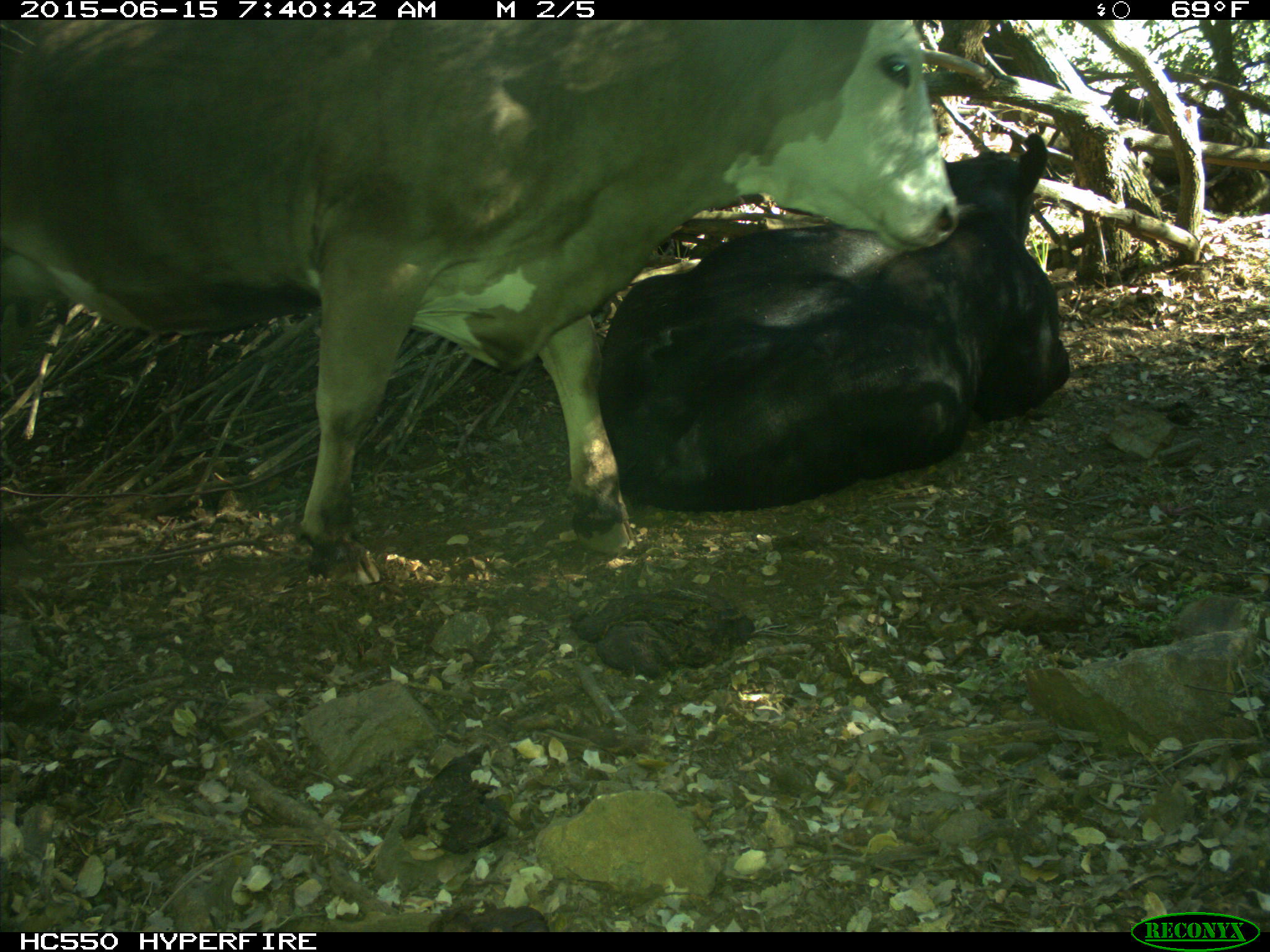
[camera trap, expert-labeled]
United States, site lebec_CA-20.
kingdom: Animalia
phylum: Chordata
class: Mammalia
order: Artiodactyla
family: Bovidae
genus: Bos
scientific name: Bos taurus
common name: domestic cow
Bos taurus (domestic cow).